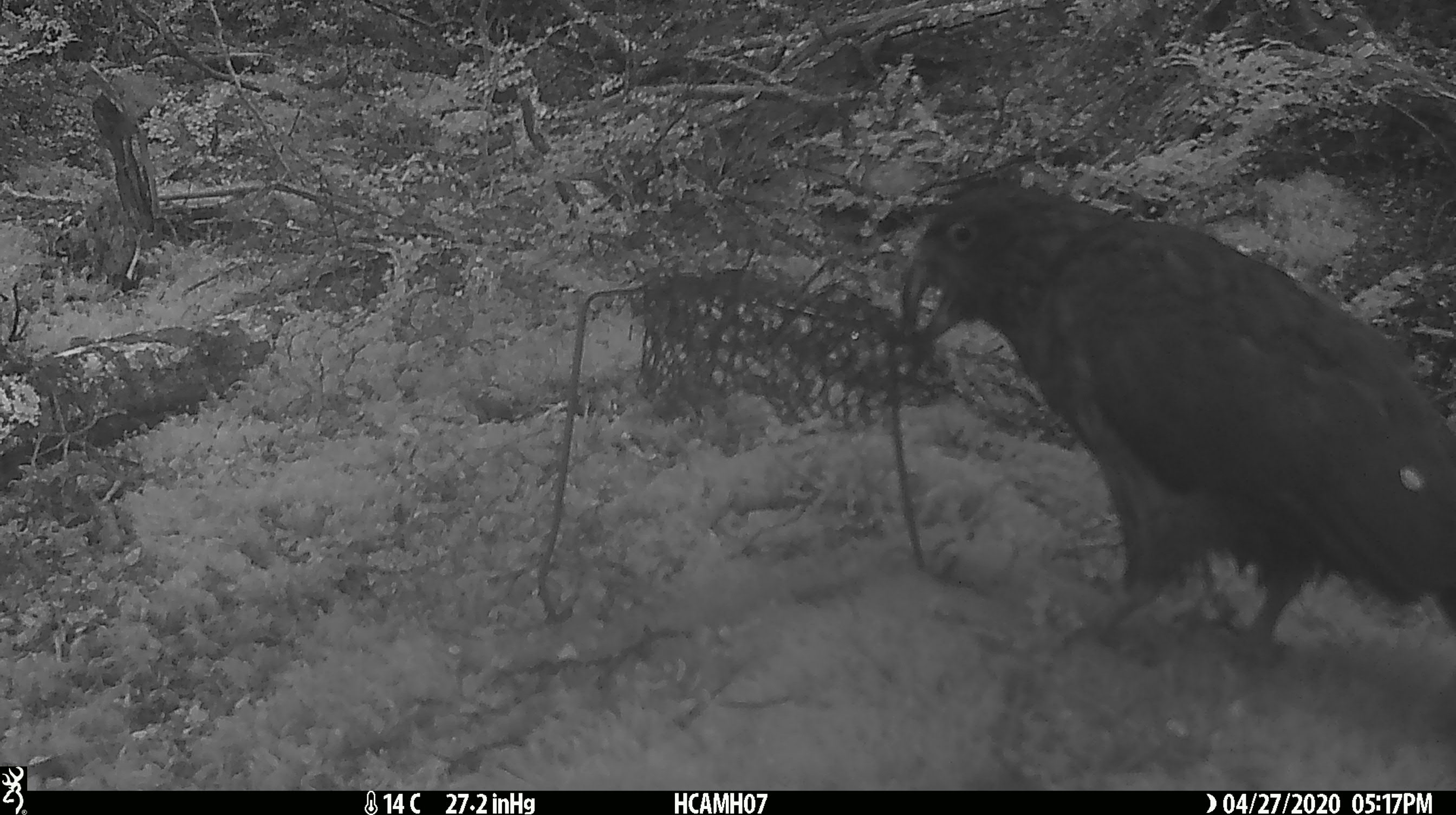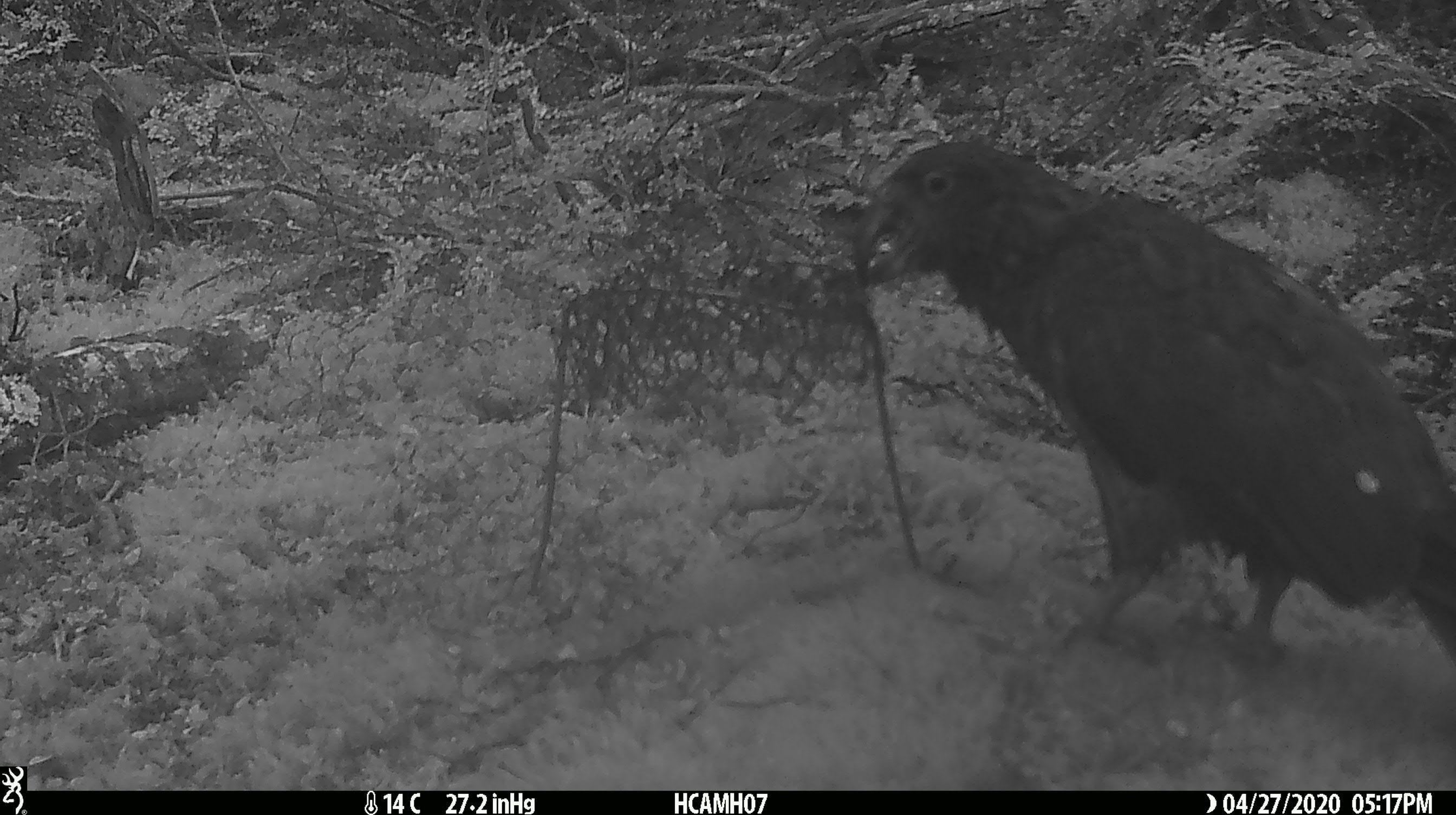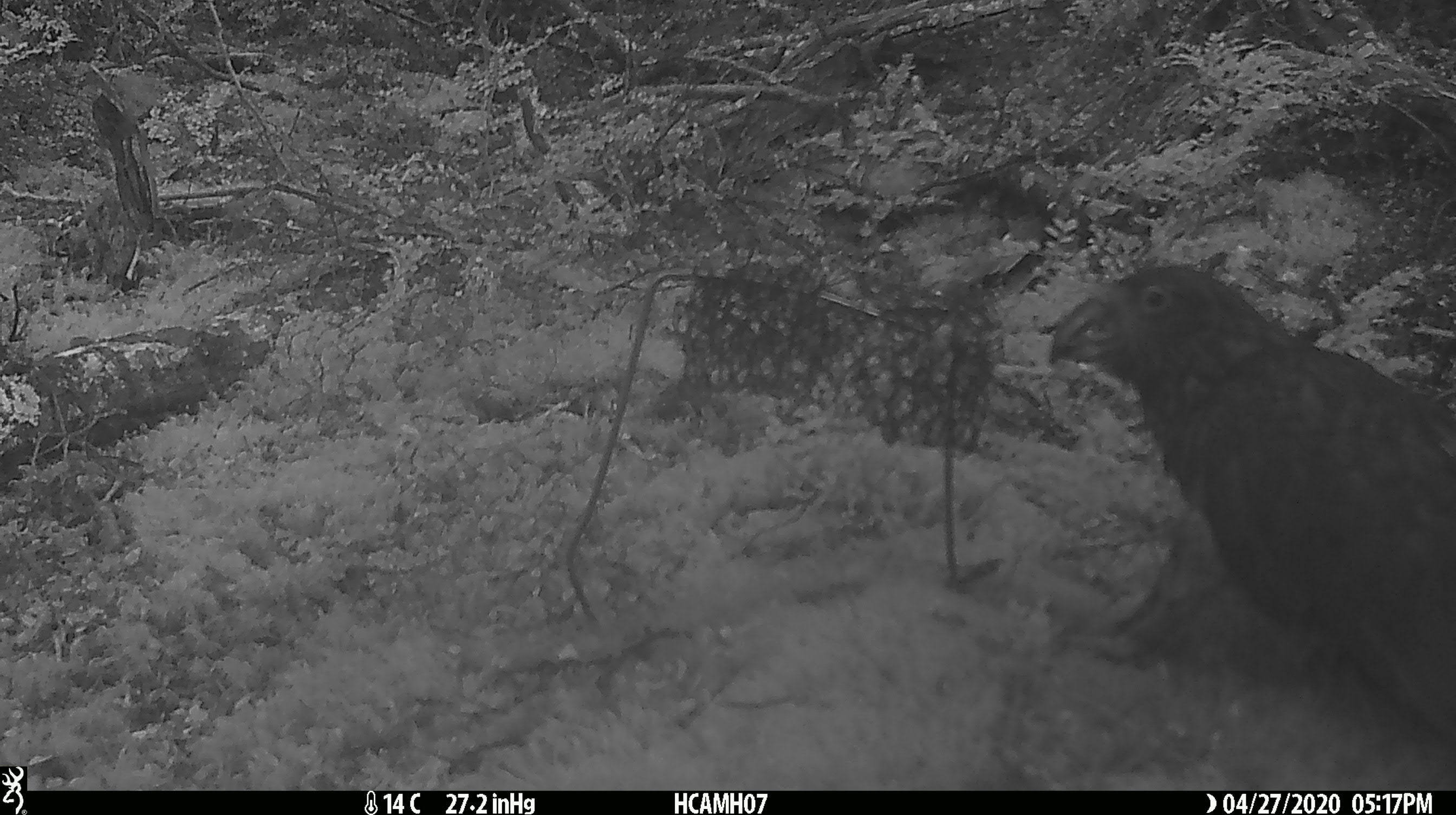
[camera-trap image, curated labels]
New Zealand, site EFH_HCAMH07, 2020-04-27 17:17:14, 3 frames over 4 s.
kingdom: Animalia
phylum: Chordata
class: Aves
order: Psittaciformes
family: Strigopidae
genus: Nestor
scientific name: Nestor notabilis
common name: kea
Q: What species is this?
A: Kea (Nestor notabilis).